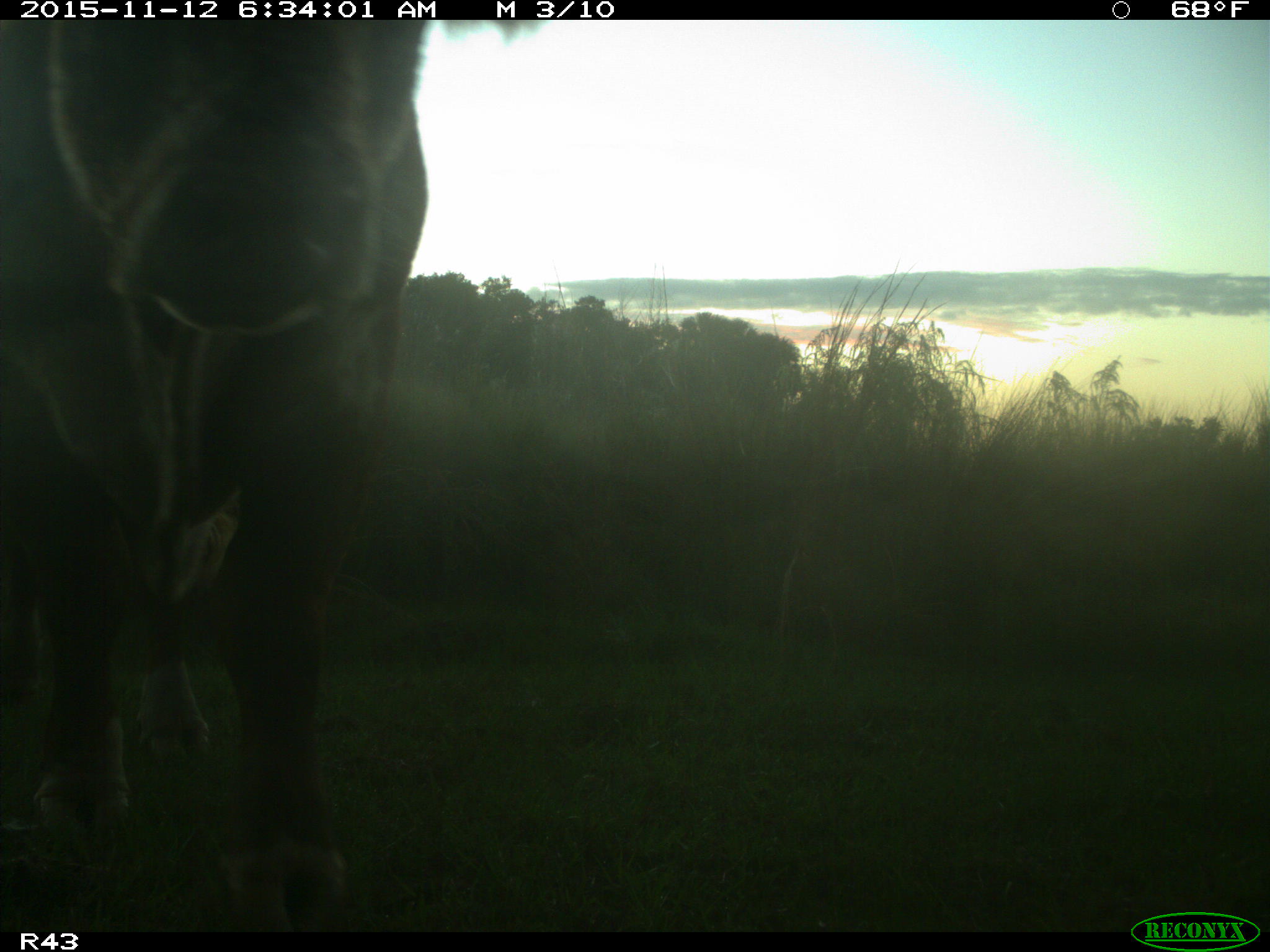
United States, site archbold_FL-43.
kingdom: Animalia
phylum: Chordata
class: Mammalia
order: Artiodactyla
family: Bovidae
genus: Bos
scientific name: Bos taurus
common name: domestic cow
Bos taurus (domestic cow).